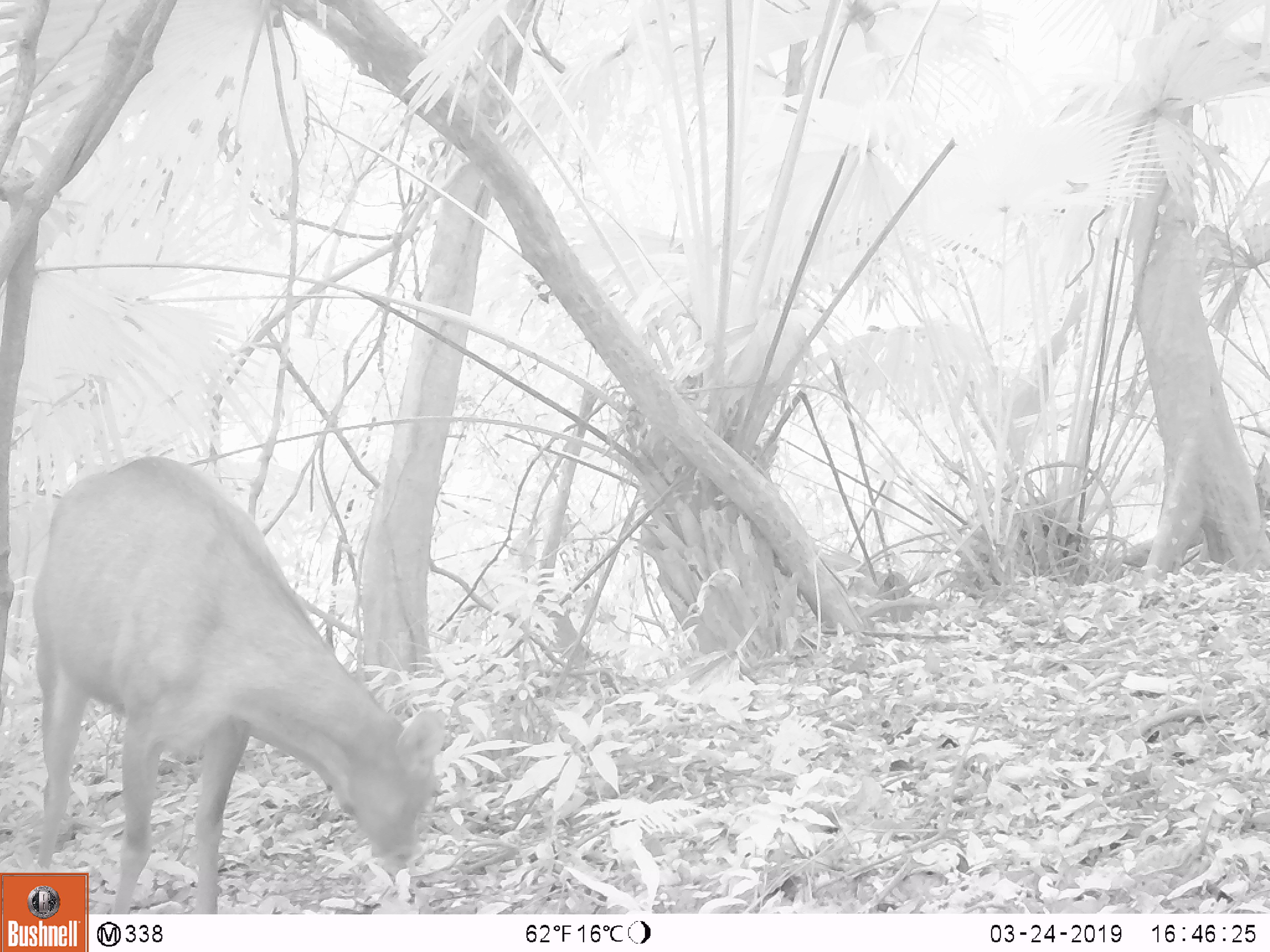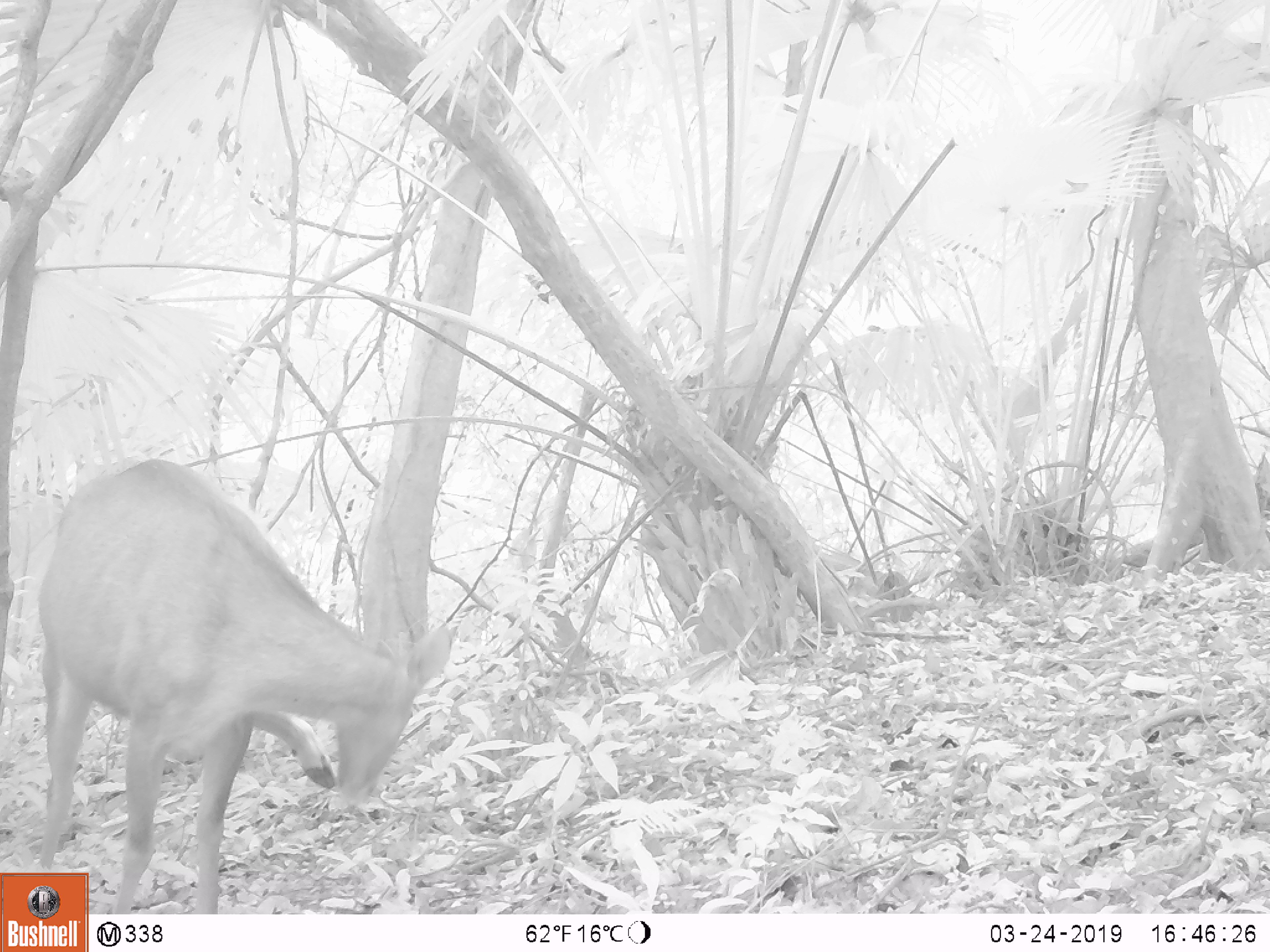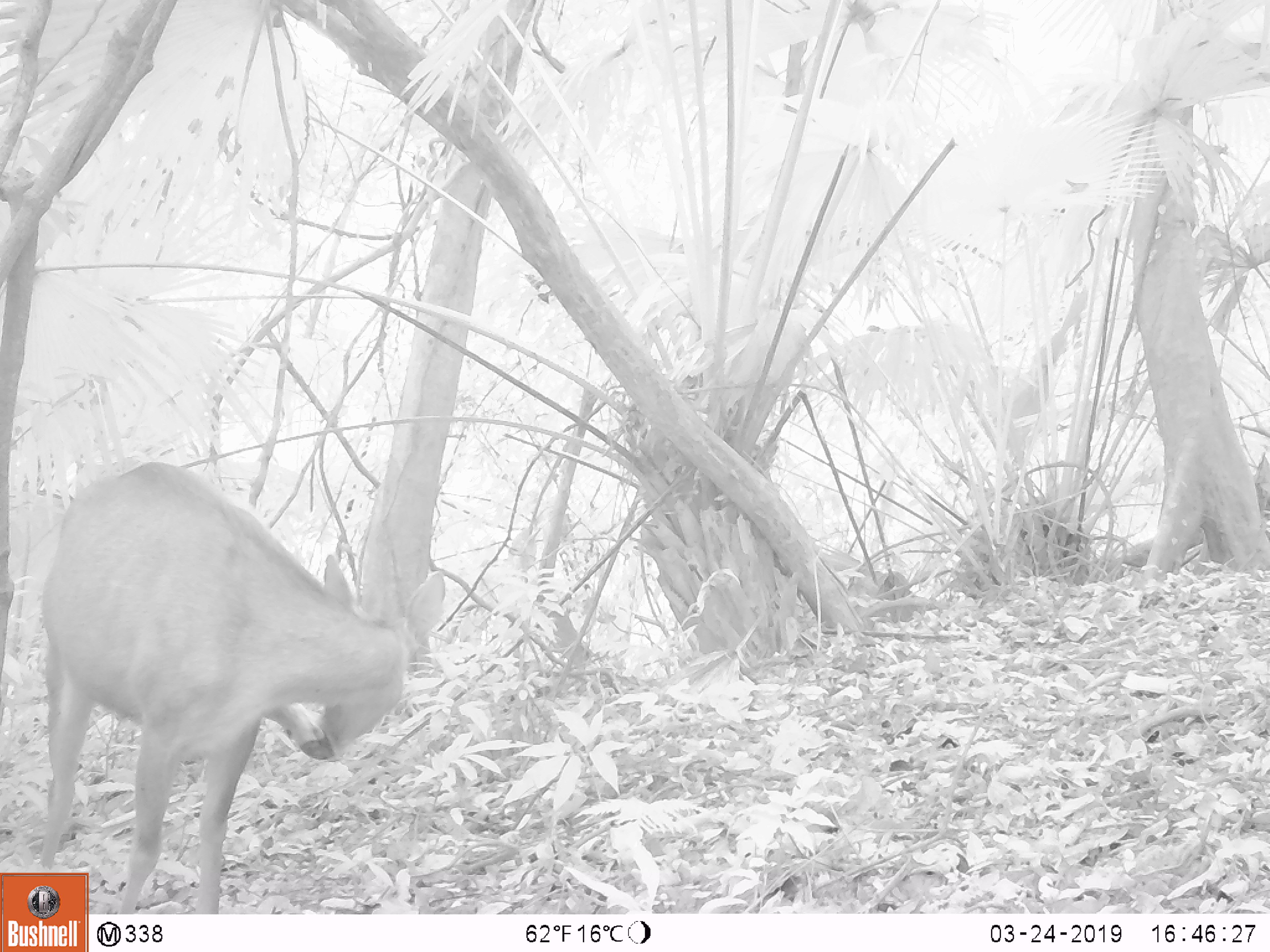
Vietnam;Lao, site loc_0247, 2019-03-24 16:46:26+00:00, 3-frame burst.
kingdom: Animalia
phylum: Chordata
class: Mammalia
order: Artiodactyla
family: Cervidae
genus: Rusa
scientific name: Rusa unicolor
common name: sambar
Sambar (Rusa unicolor). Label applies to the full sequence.